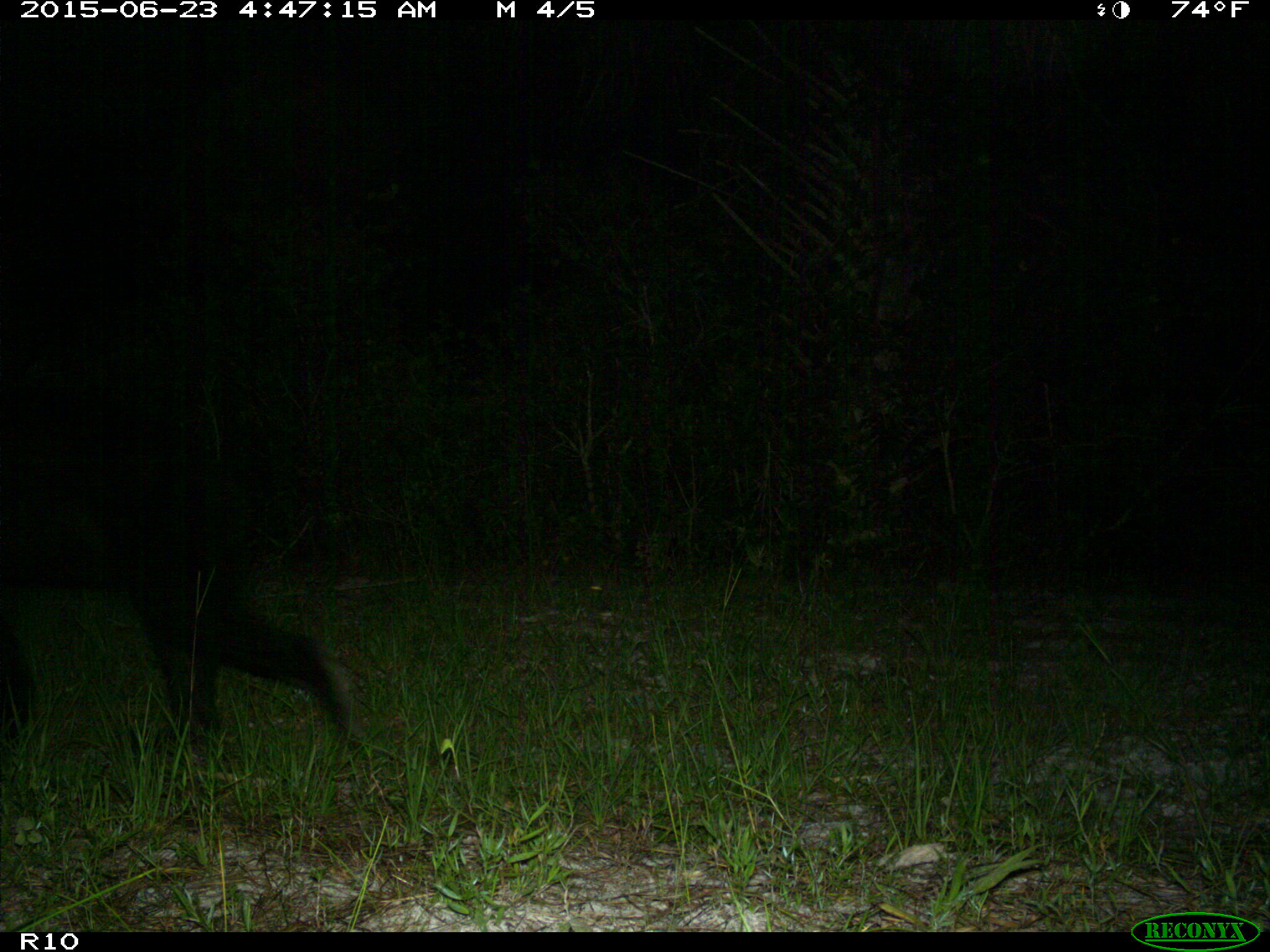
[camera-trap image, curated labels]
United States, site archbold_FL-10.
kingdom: Animalia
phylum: Chordata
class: Mammalia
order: Carnivora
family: Ursidae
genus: Ursus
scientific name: Ursus americanus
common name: american black bear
Ursus americanus (american black bear).